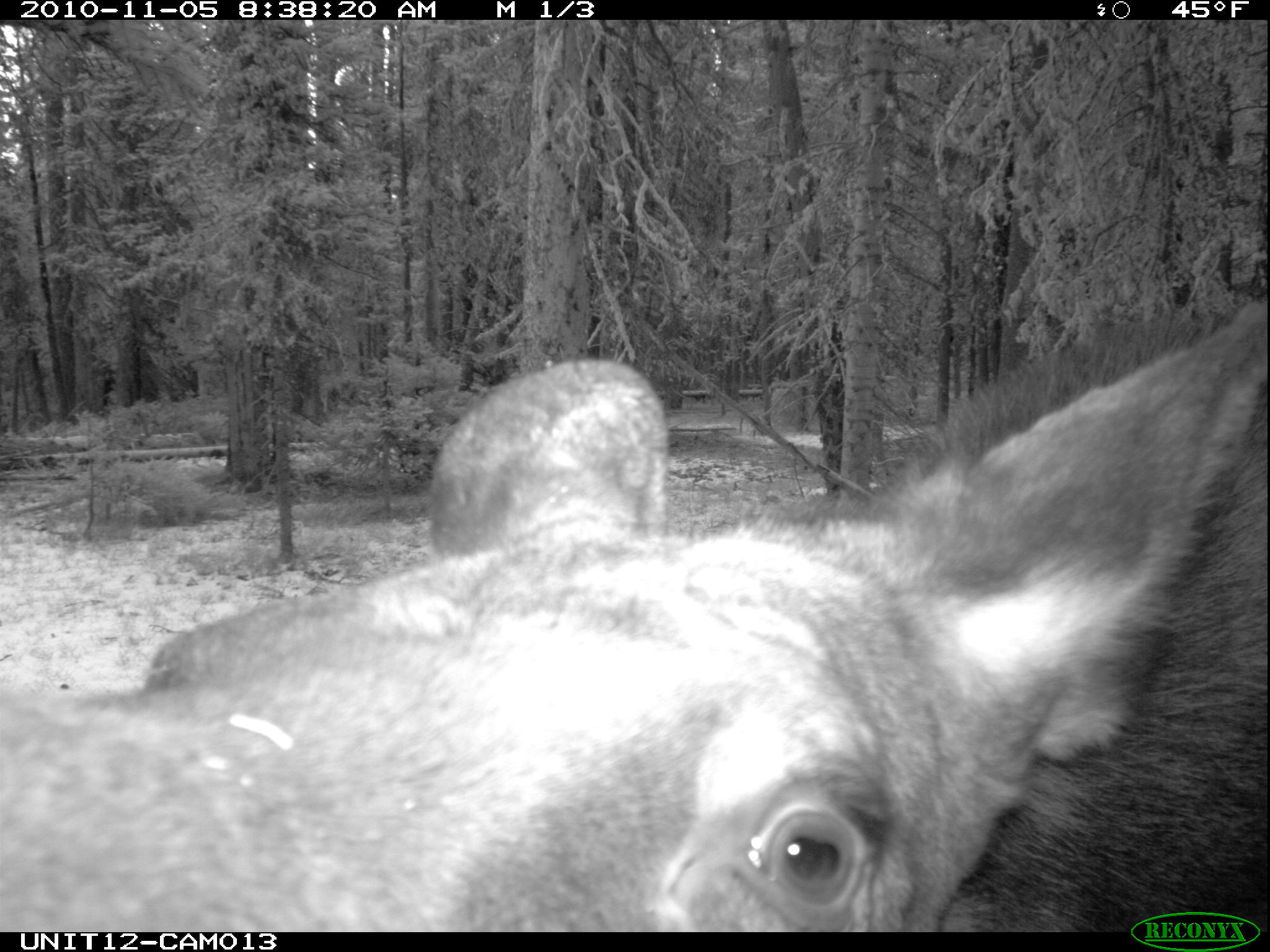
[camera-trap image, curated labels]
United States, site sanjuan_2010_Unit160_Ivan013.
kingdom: Animalia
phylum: Chordata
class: Mammalia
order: Artiodactyla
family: Cervidae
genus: Alces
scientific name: Alces alces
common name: moose